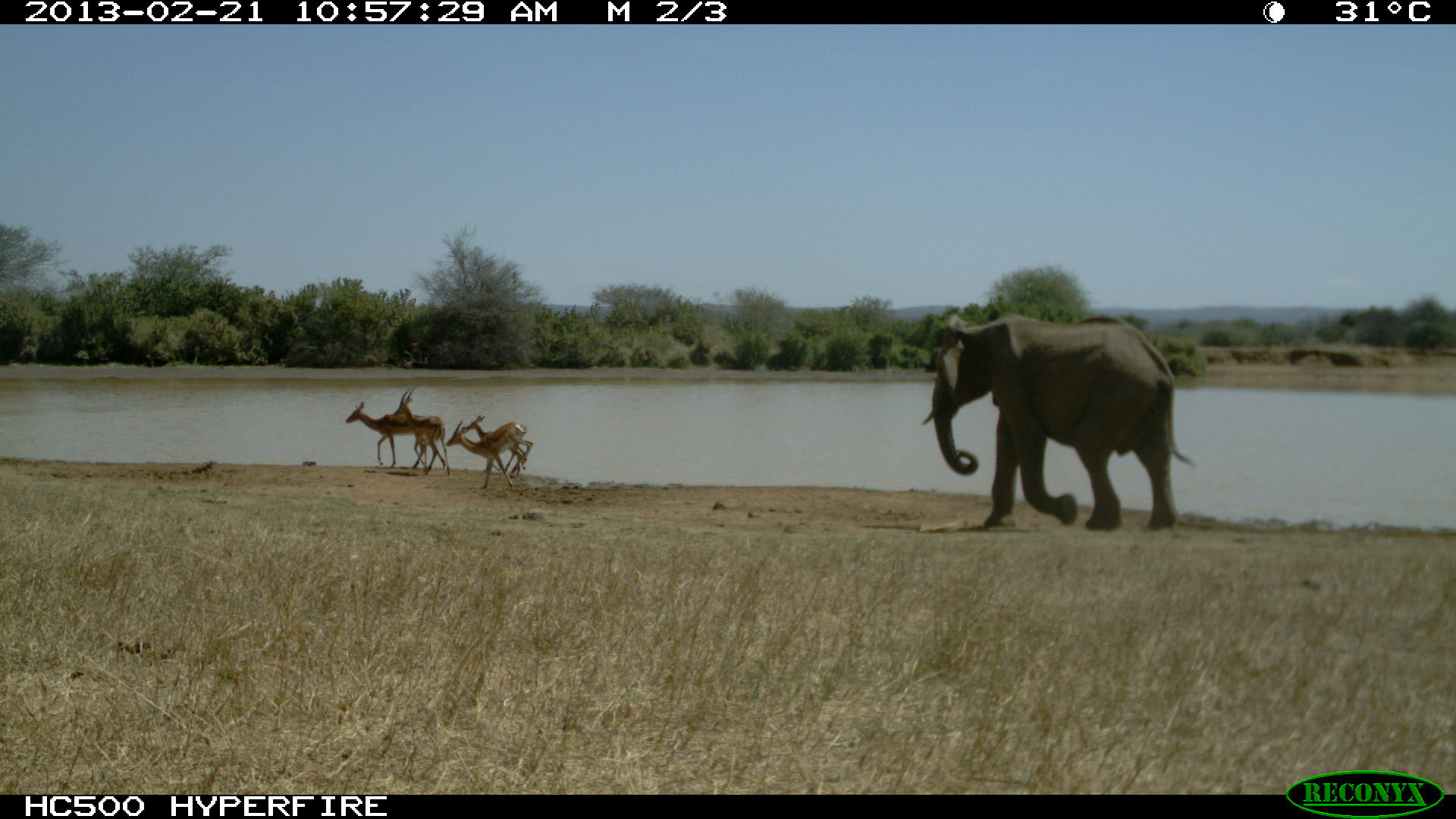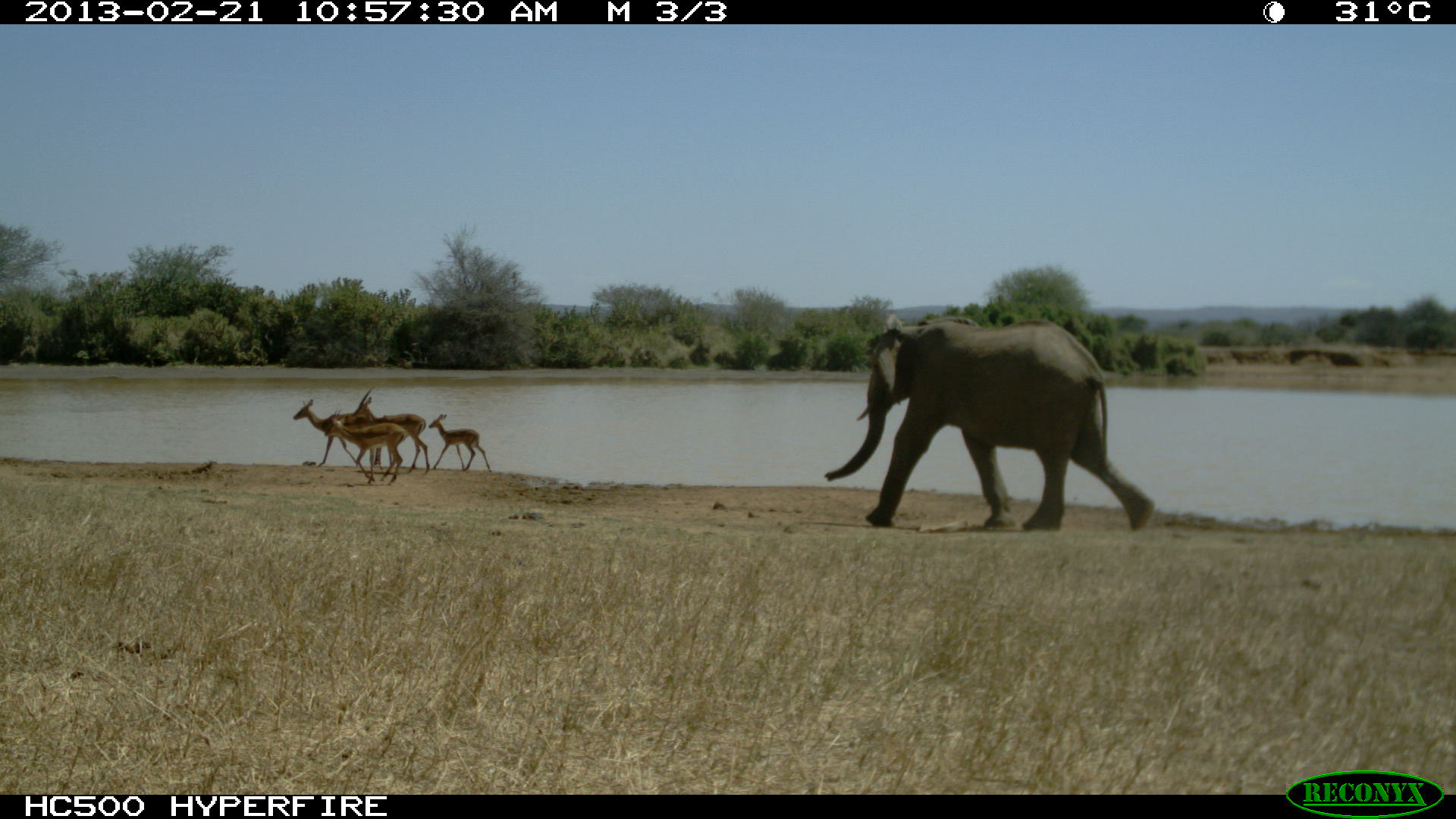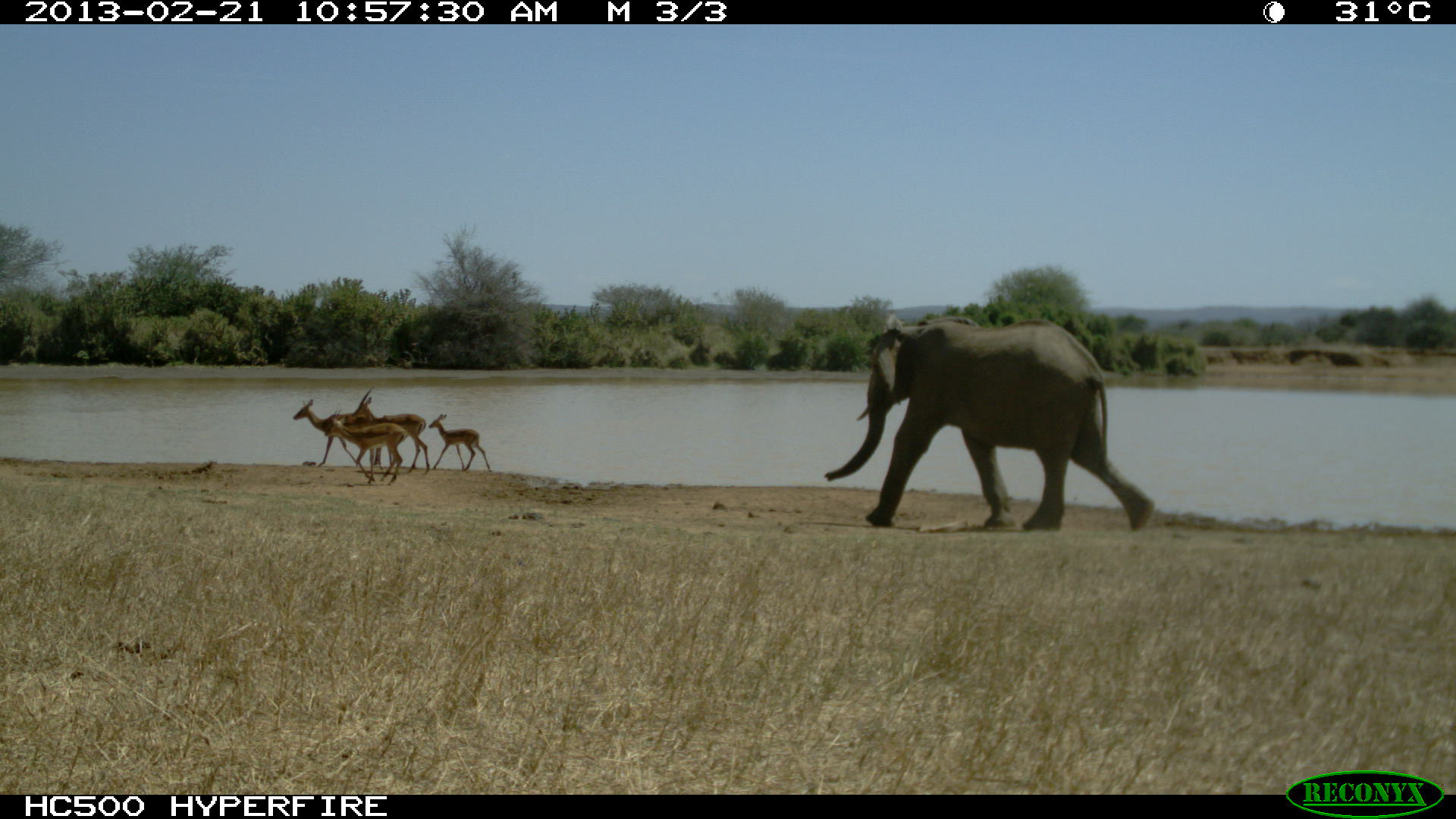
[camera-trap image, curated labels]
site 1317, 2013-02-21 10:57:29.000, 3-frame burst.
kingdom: Animalia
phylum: Chordata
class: Mammalia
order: Artiodactyla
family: Bovidae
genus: Aepyceros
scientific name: Aepyceros melampus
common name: impala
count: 4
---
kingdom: Animalia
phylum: Chordata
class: Mammalia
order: Proboscidea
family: Elephantidae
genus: Loxodonta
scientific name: Loxodonta africana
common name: african bush elephant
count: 1